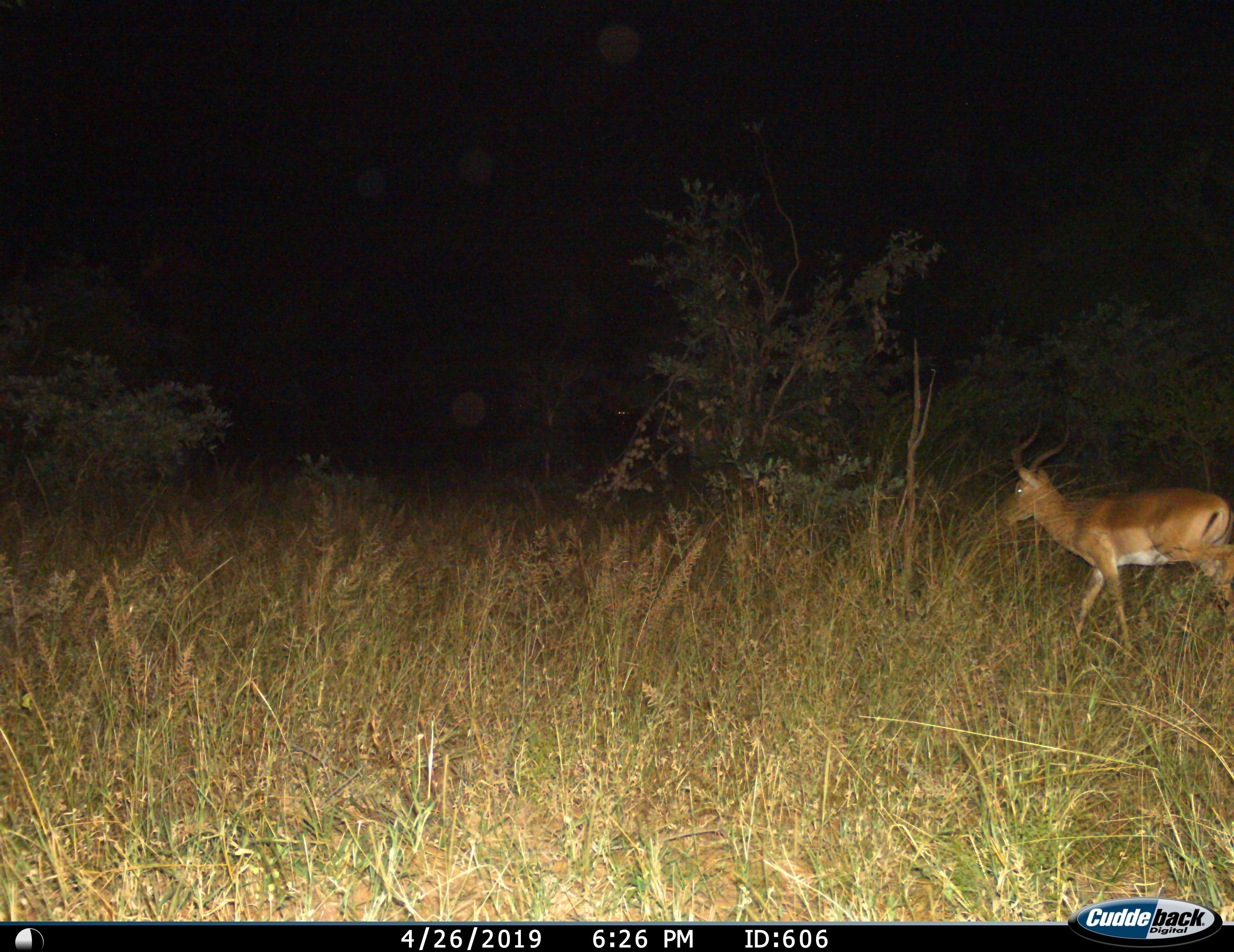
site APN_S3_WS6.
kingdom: Animalia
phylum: Chordata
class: Mammalia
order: Artiodactyla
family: Bovidae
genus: Aepyceros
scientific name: Aepyceros melampus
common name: impala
Impala (Aepyceros melampus), count 1. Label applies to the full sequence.